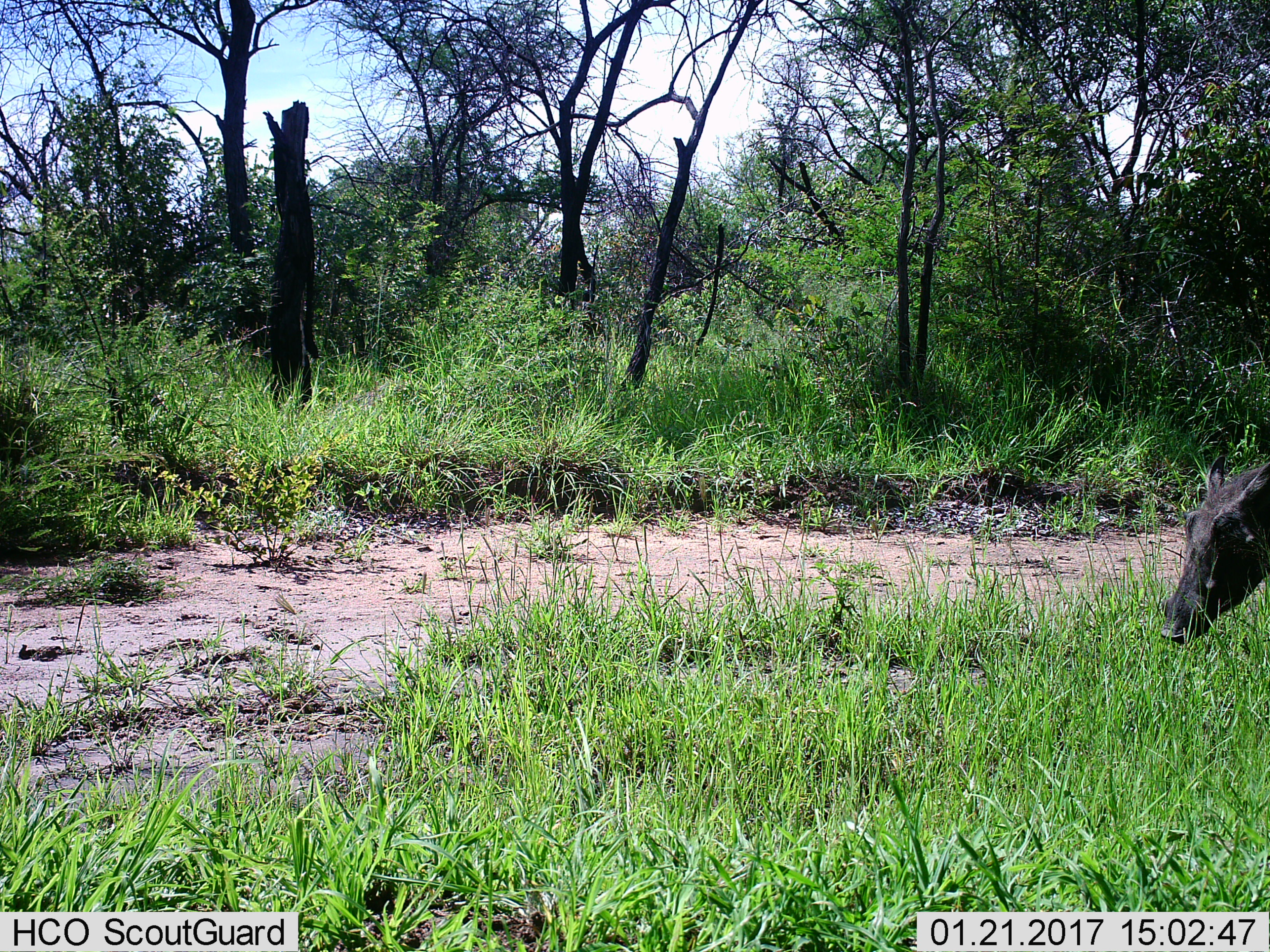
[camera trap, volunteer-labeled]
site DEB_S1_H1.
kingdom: Animalia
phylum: Chordata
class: Mammalia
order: Artiodactyla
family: Suidae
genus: Phacochoerus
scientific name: Phacochoerus africanus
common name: warthog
Warthog (Phacochoerus africanus), count 1. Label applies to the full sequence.